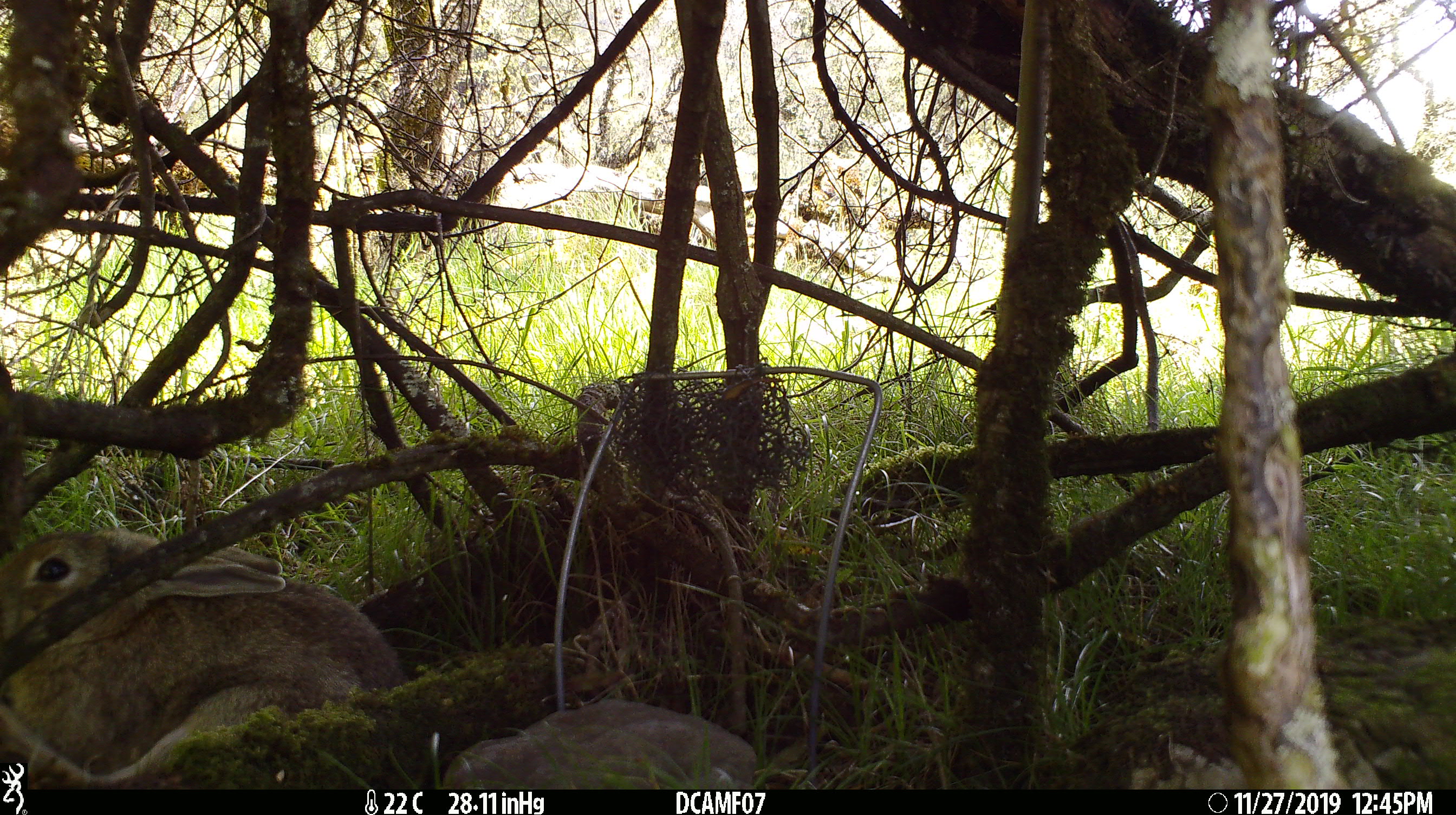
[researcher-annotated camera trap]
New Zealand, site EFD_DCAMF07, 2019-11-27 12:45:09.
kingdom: Animalia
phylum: Chordata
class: Mammalia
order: Lagomorpha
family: Leporidae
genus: Oryctolagus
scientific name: Oryctolagus cuniculus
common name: european rabbit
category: rabbit